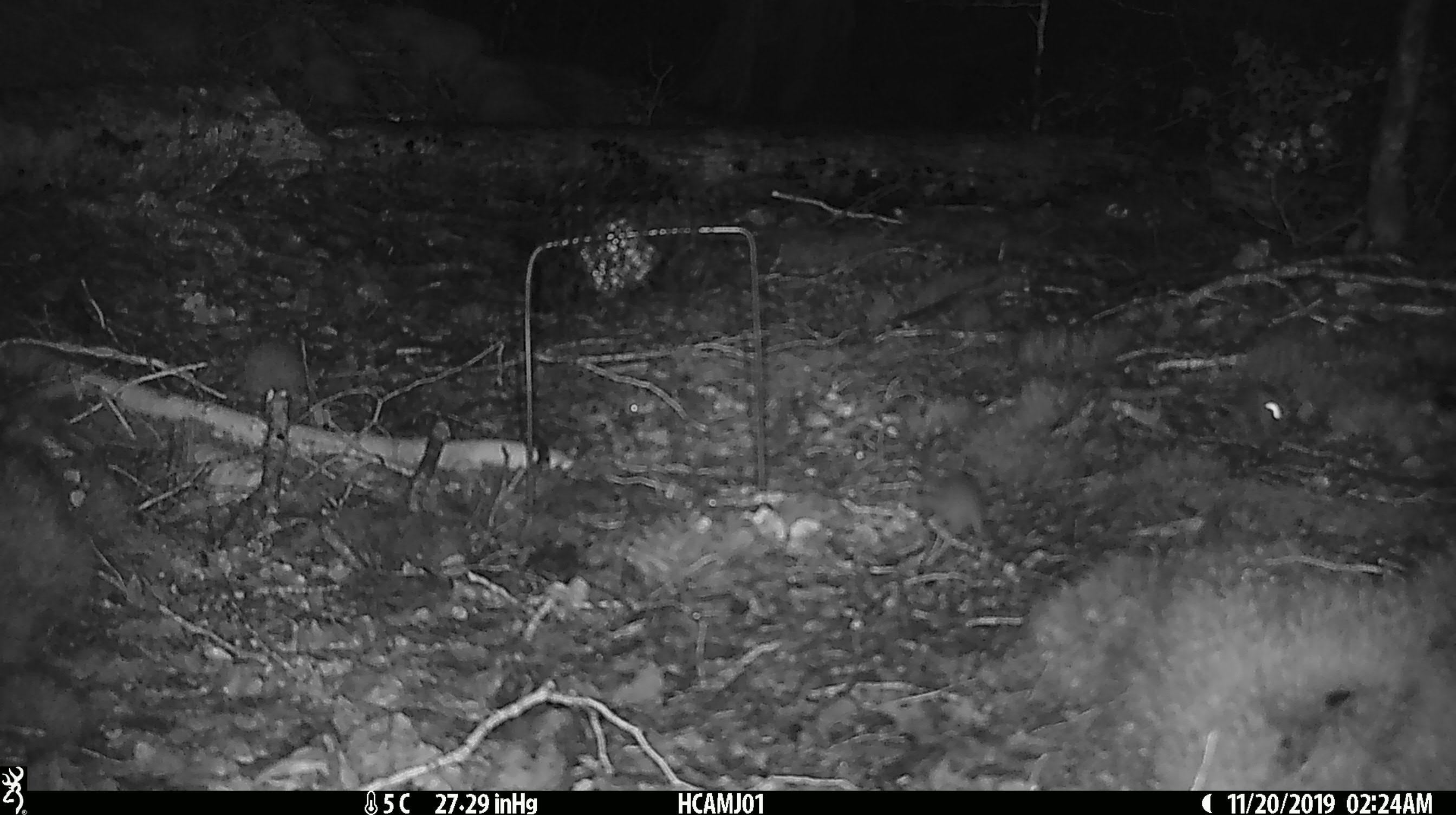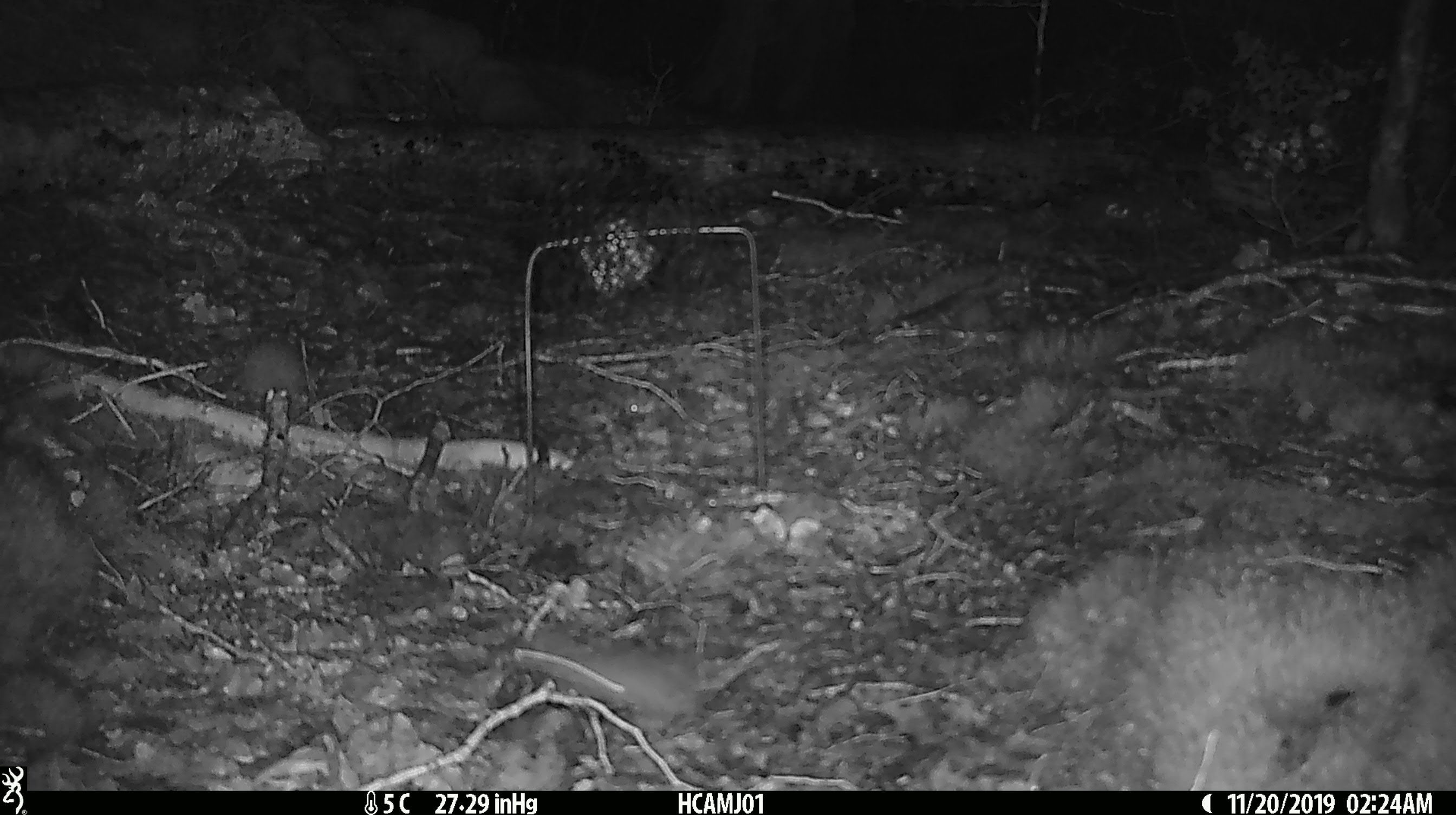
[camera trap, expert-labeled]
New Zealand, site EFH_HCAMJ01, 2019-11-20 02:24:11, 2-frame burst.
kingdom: Animalia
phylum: Chordata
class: Mammalia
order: Rodentia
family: Muridae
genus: Mus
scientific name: Mus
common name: mouse